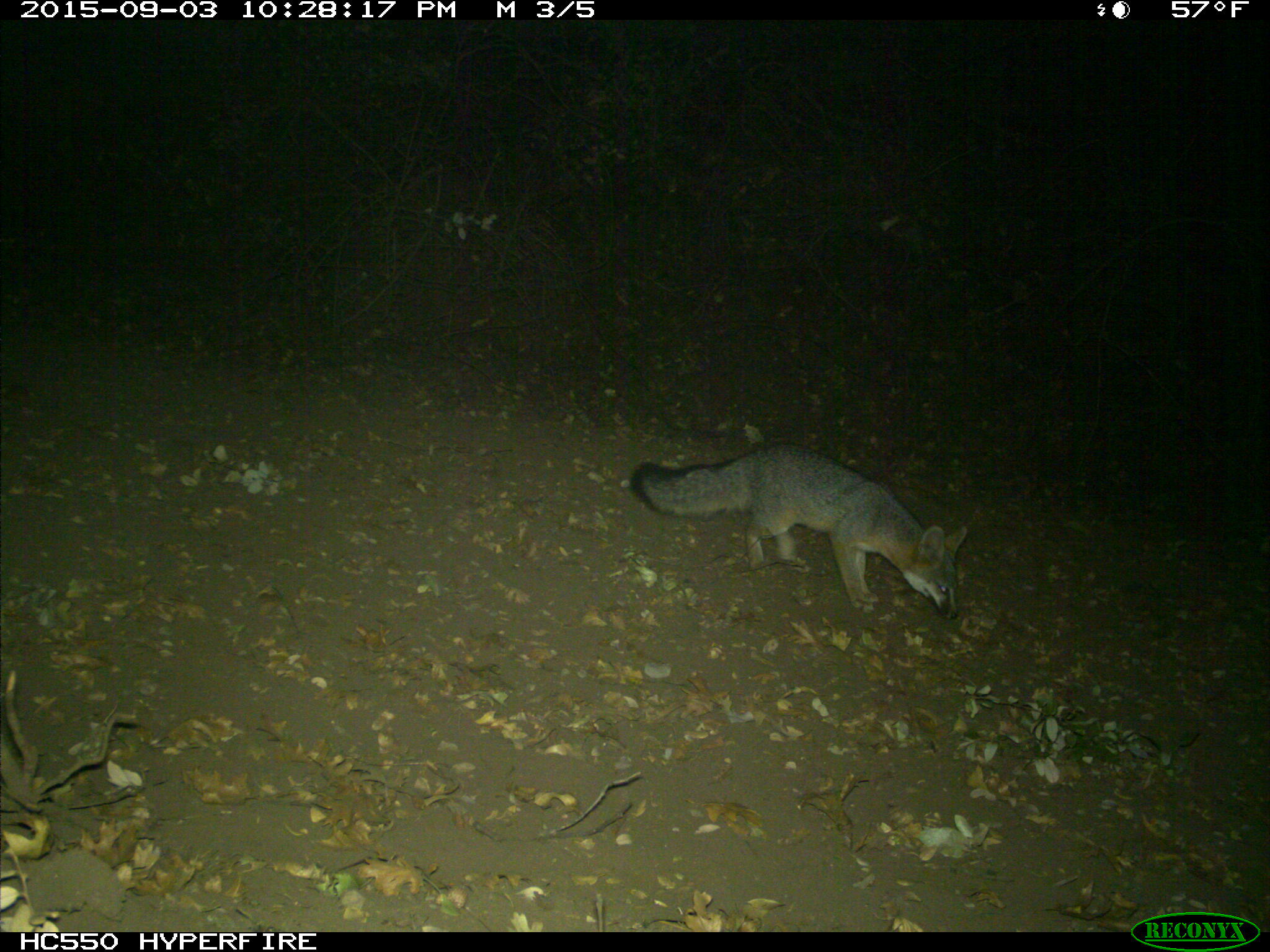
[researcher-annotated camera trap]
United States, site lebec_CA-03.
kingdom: Animalia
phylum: Chordata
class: Mammalia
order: Carnivora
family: Canidae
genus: Urocyon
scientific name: Urocyon cinereoargenteus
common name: gray fox